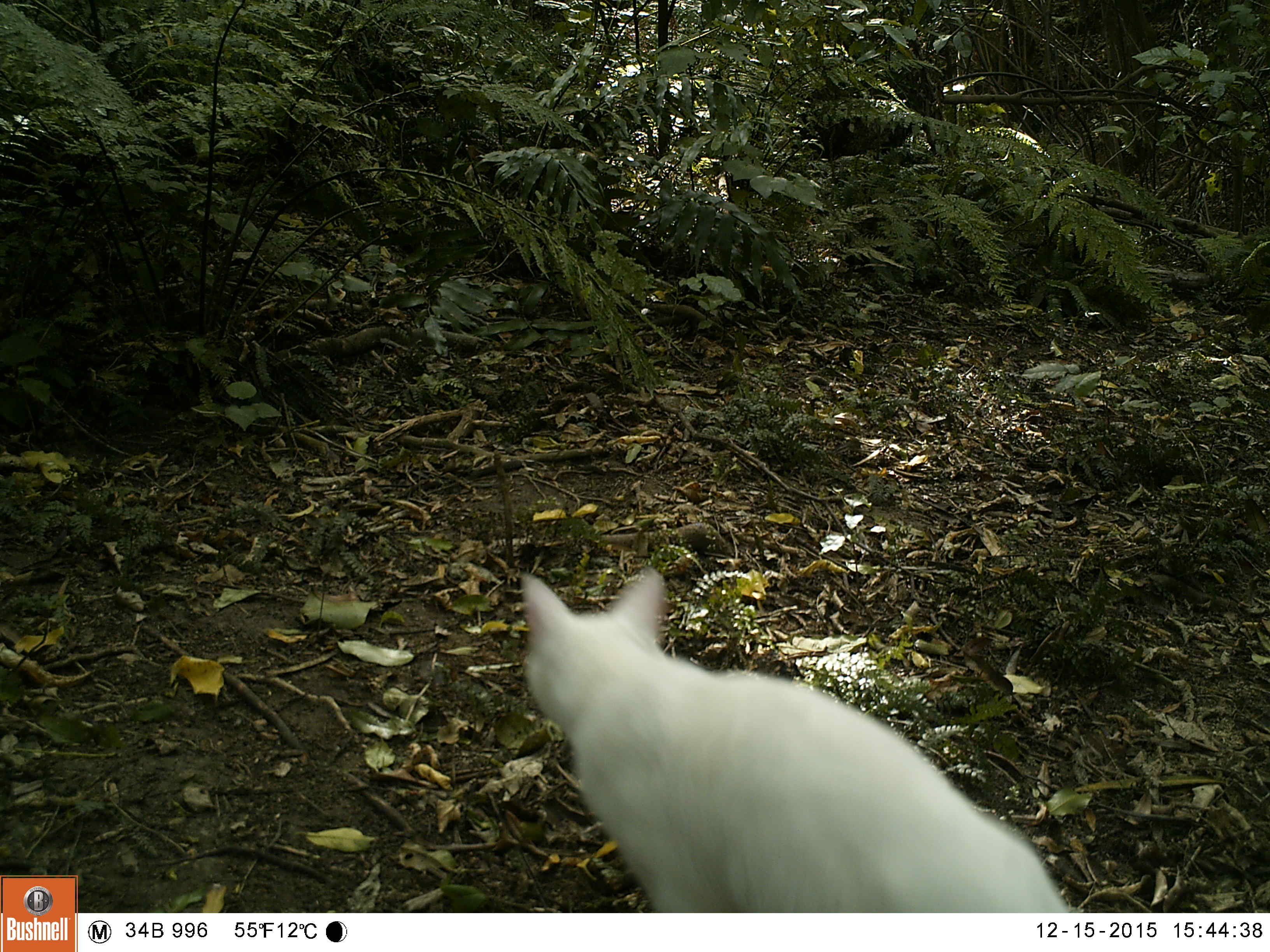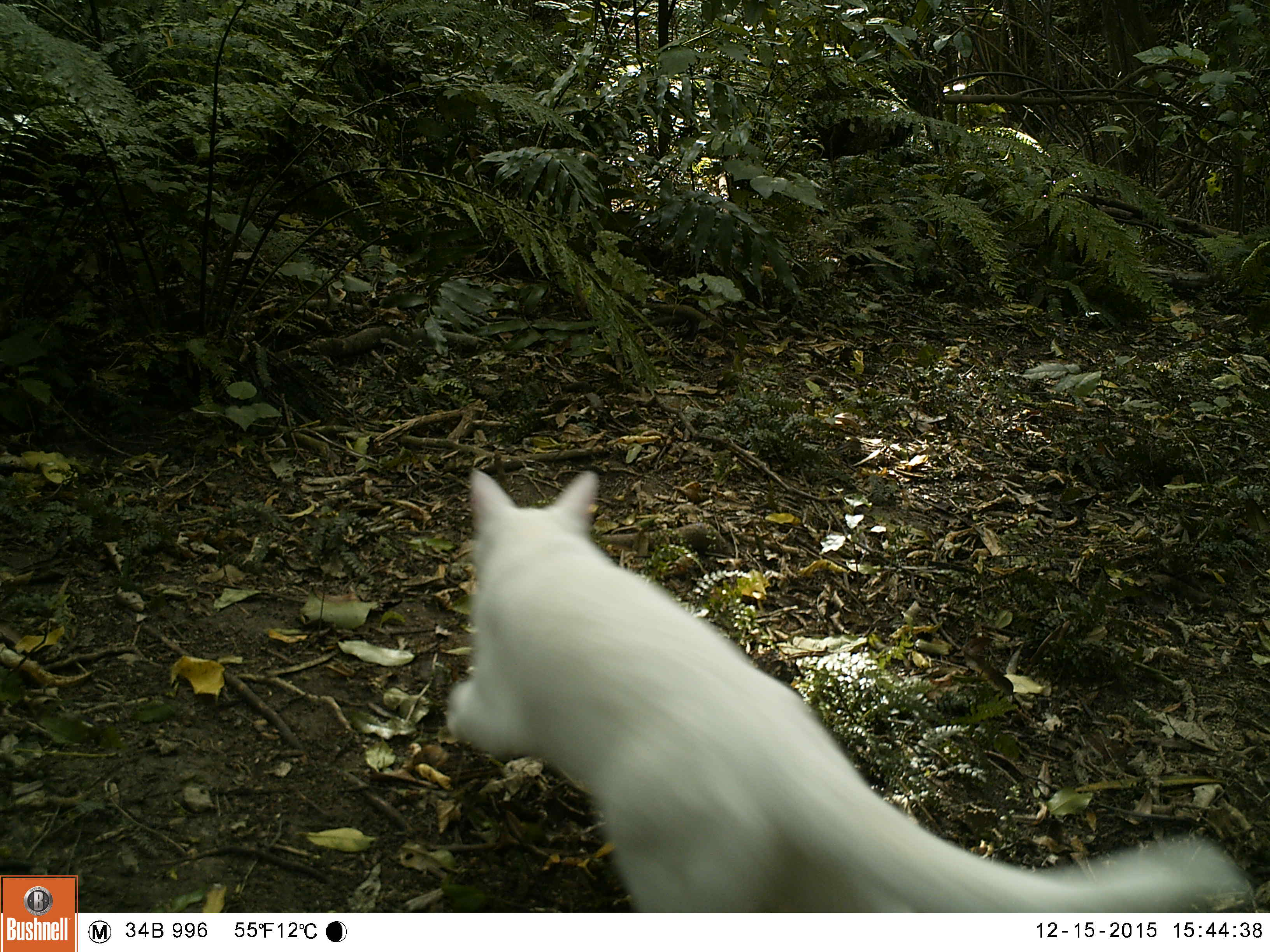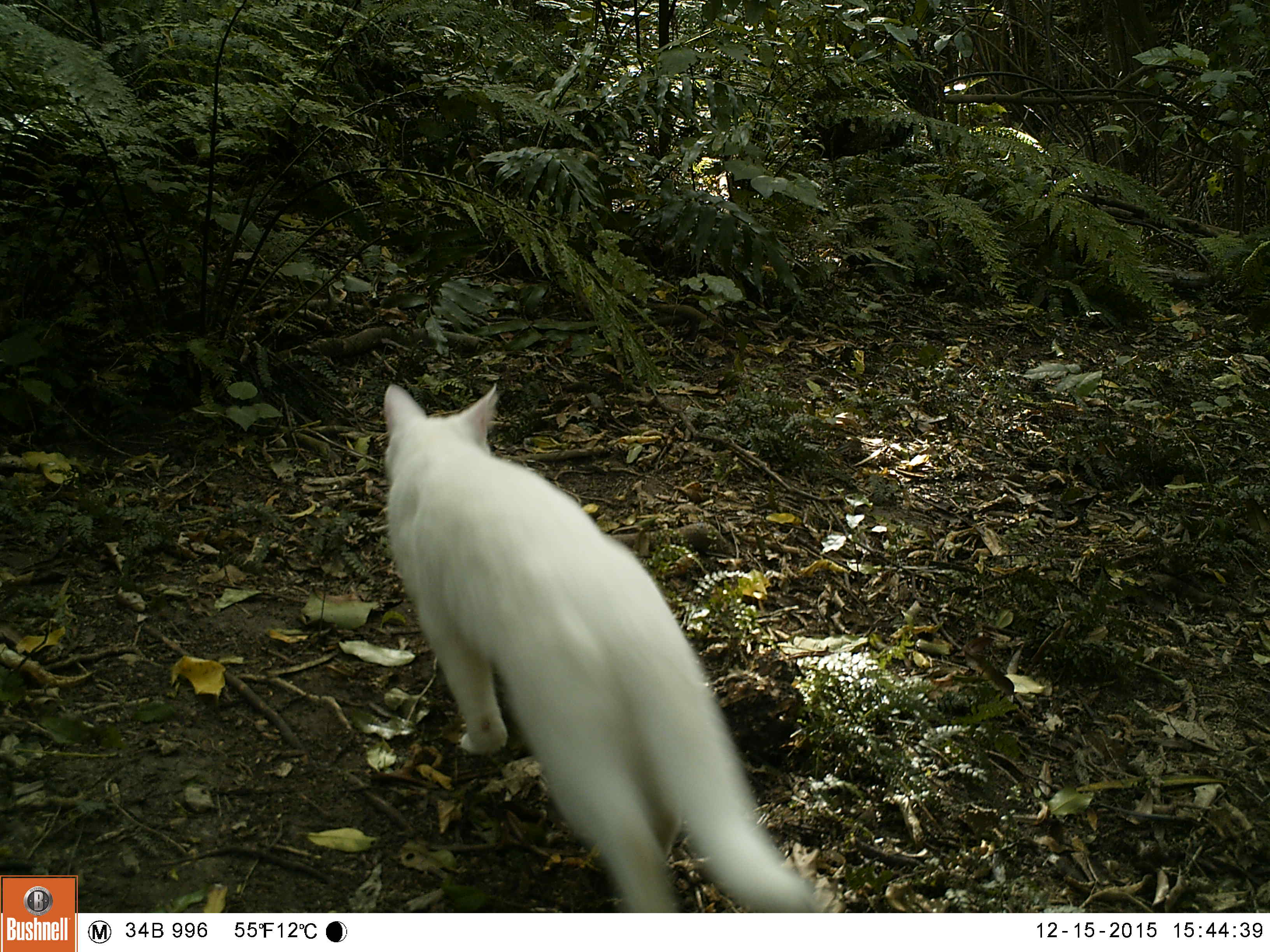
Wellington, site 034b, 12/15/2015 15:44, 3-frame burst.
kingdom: Animalia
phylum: Chordata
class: Mammalia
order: Carnivora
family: Felidae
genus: Felis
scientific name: Felis catus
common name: cat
Cat (Felis catus).